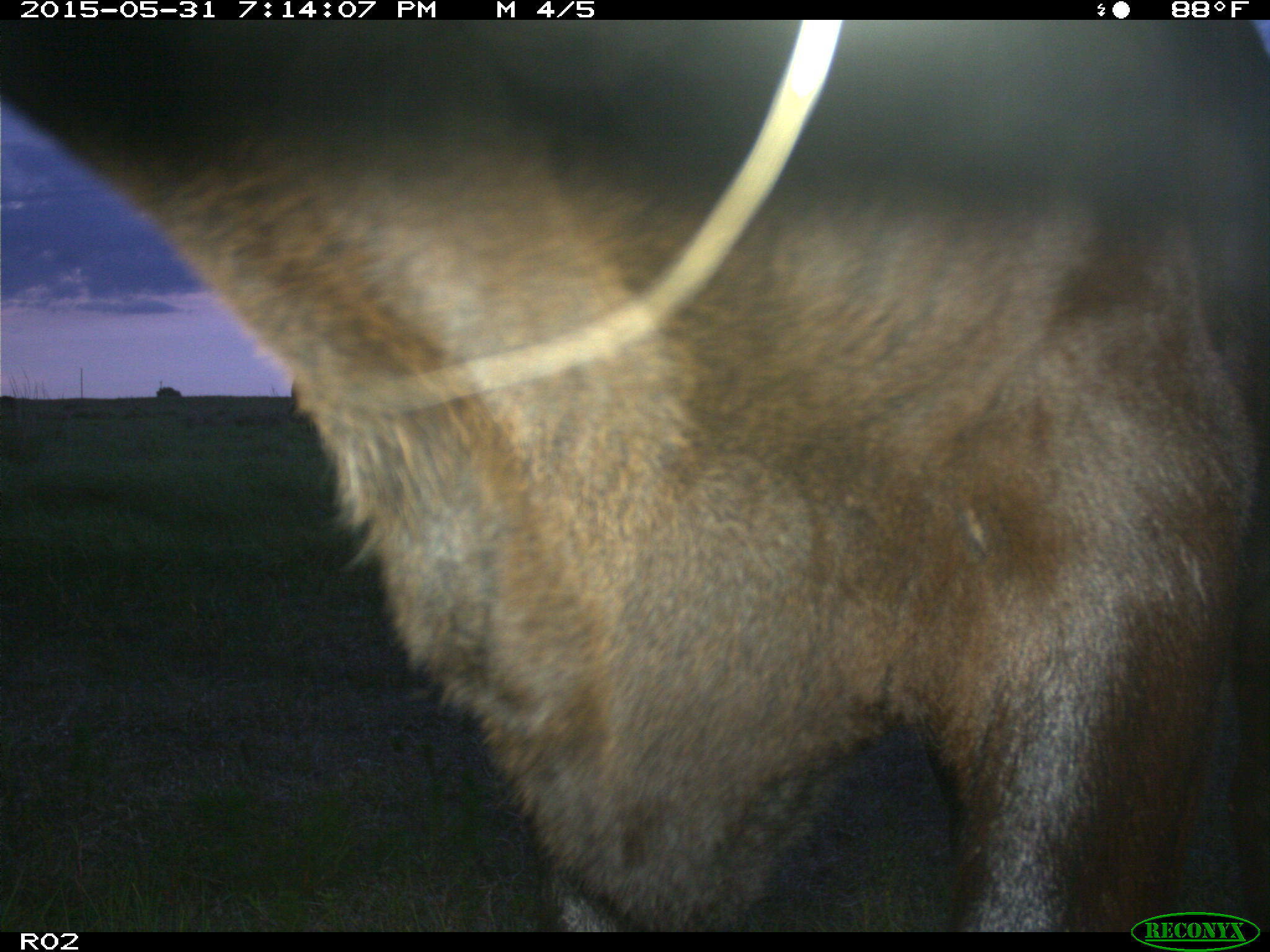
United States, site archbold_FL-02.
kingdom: Animalia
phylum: Chordata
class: Mammalia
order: Artiodactyla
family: Bovidae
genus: Bos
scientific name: Bos taurus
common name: domestic cow